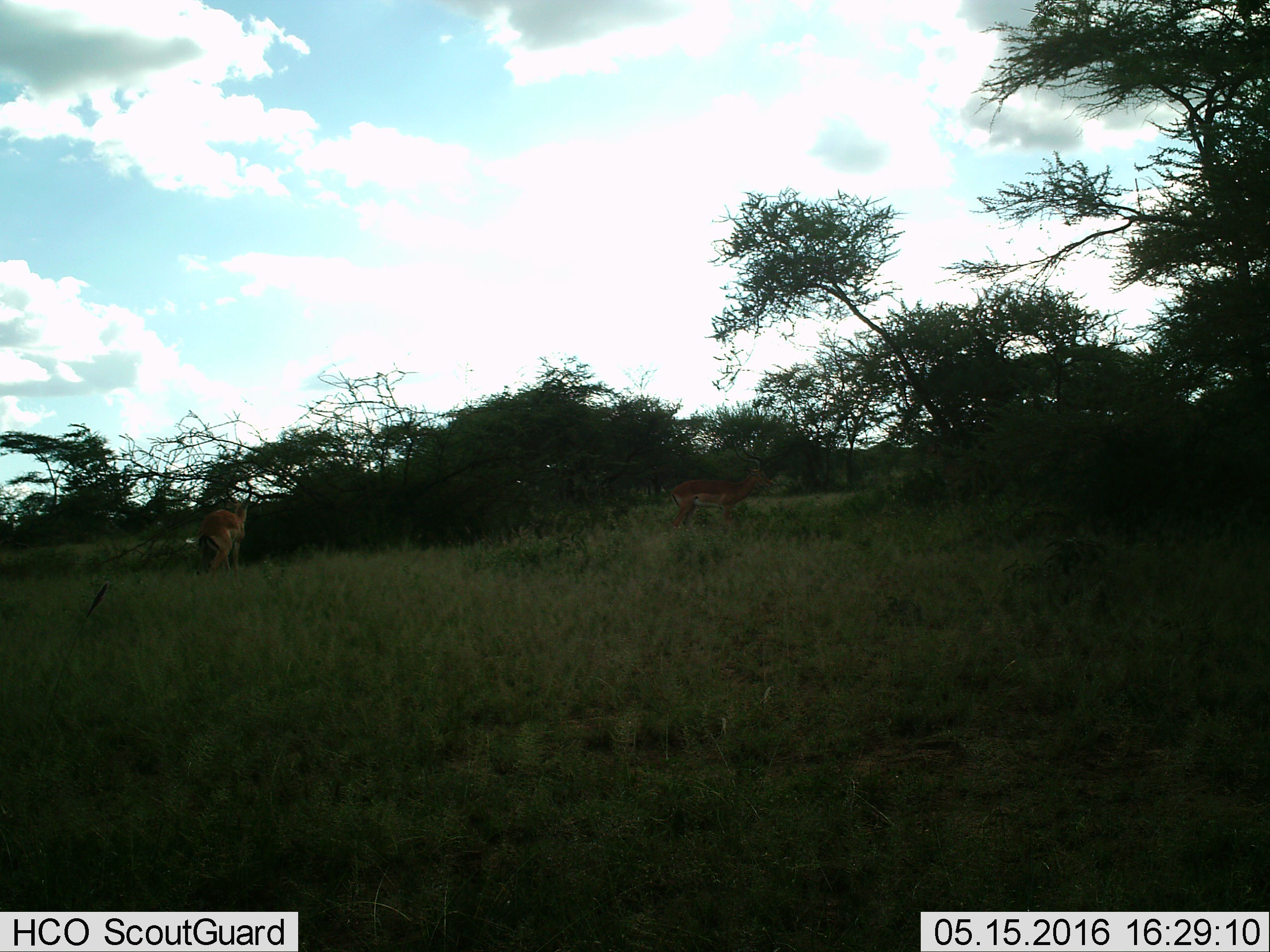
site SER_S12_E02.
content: unidentified animal